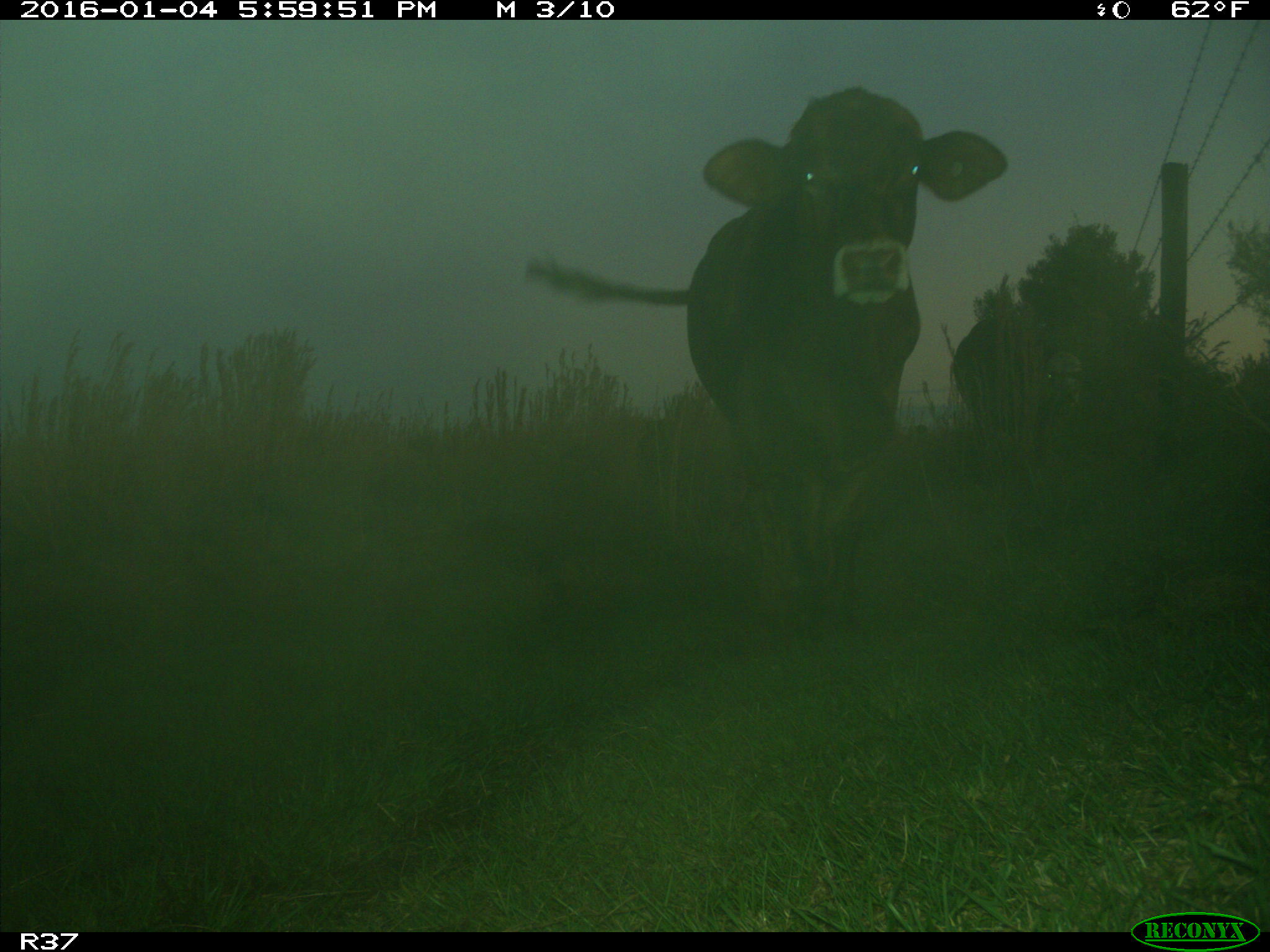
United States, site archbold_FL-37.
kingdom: Animalia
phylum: Chordata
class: Mammalia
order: Artiodactyla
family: Bovidae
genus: Bos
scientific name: Bos taurus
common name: domestic cow